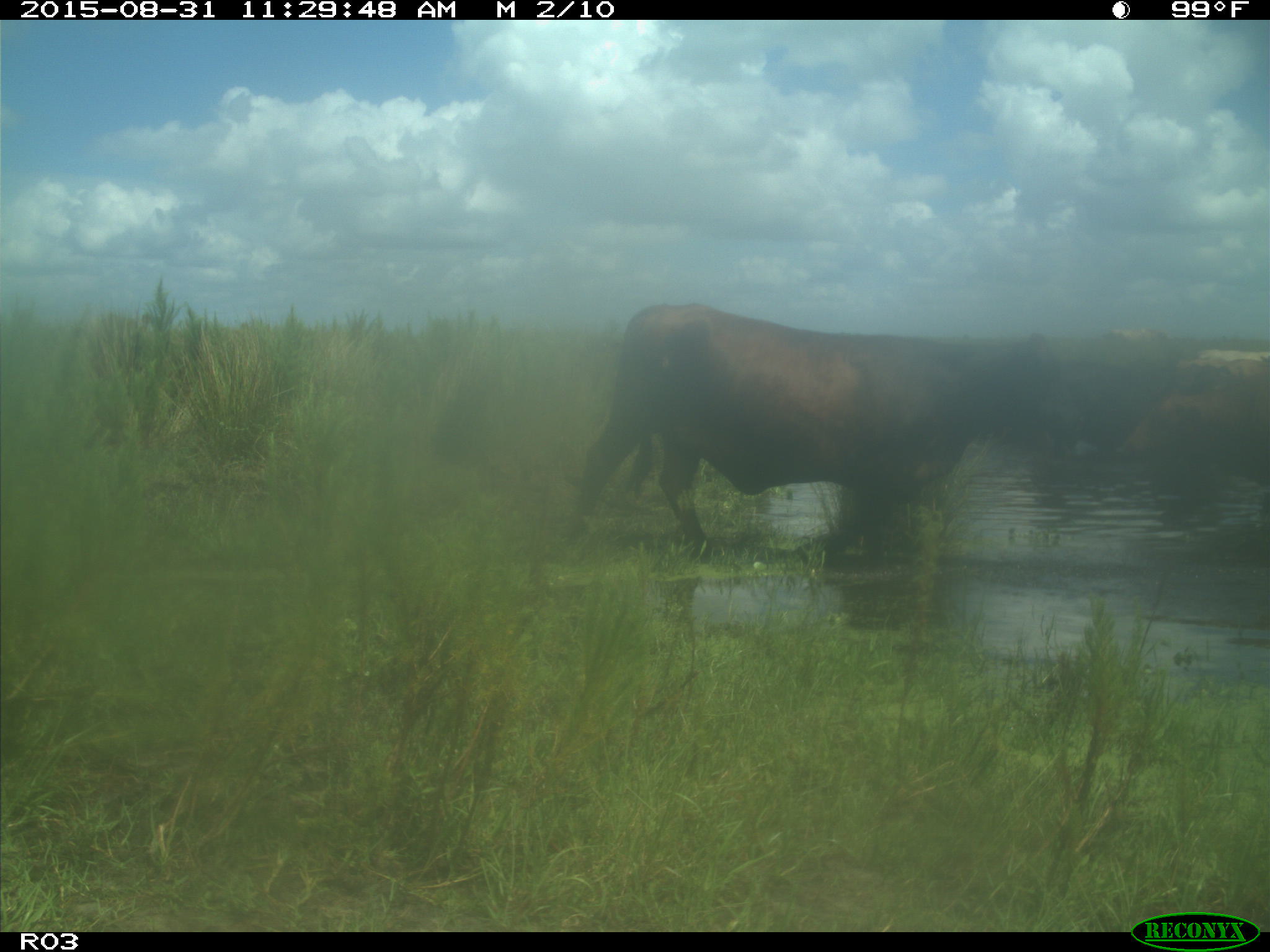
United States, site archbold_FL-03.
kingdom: Animalia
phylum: Chordata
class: Mammalia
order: Artiodactyla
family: Bovidae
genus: Bos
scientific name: Bos taurus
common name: domestic cow